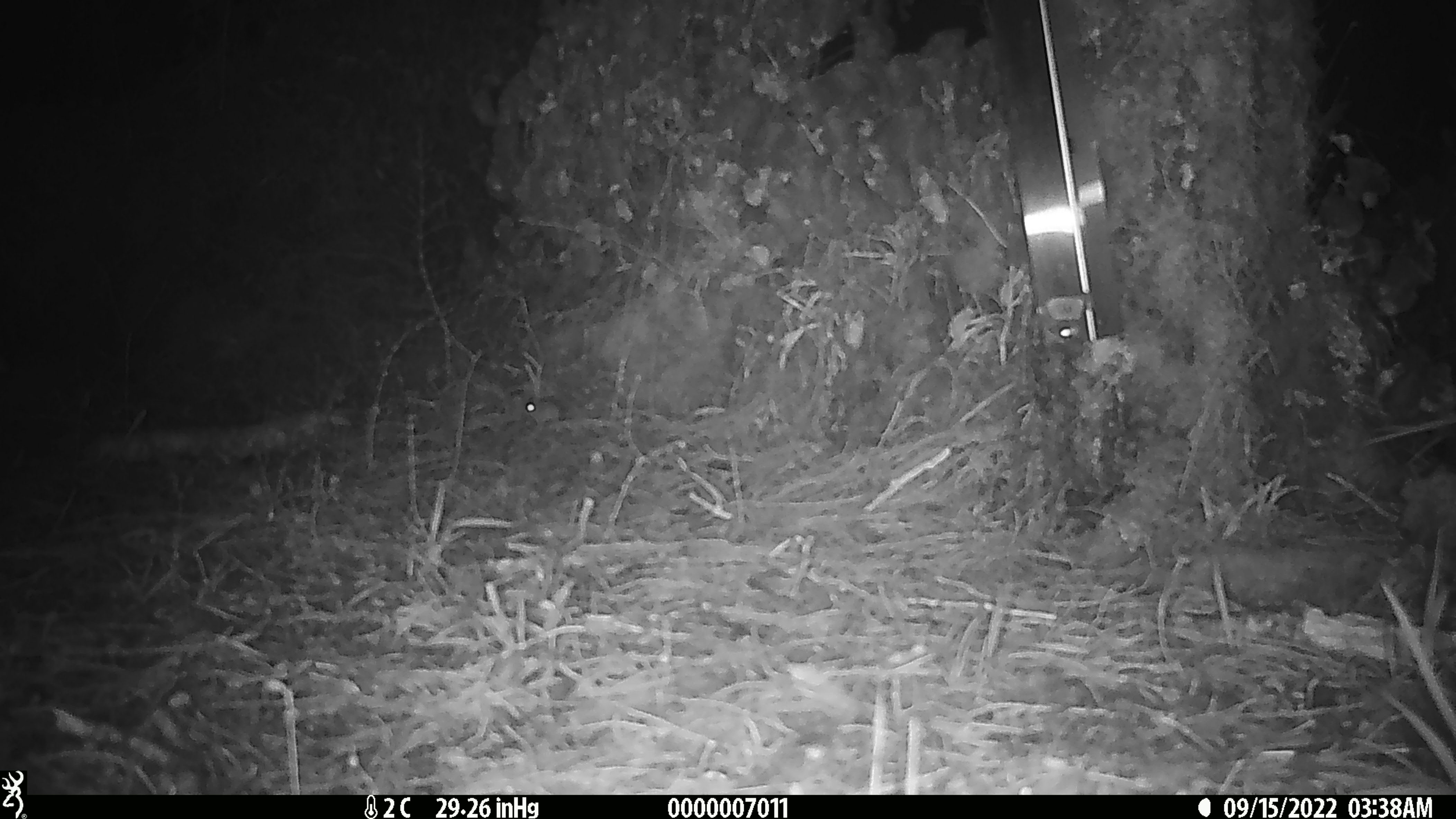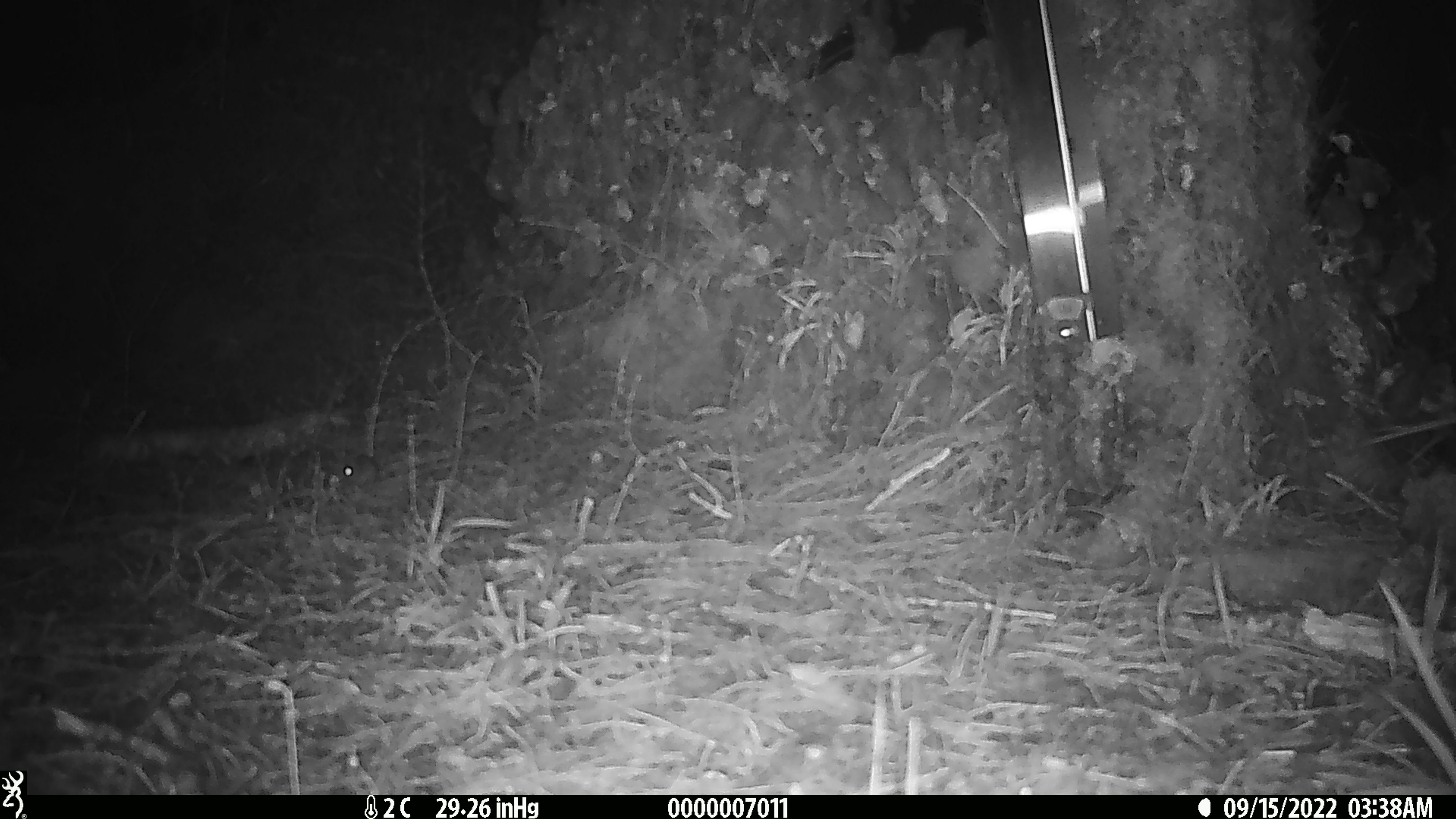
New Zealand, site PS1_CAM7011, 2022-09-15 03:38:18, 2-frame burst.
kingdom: Animalia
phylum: Chordata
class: Mammalia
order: Rodentia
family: Muridae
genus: Mus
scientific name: Mus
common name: mouse